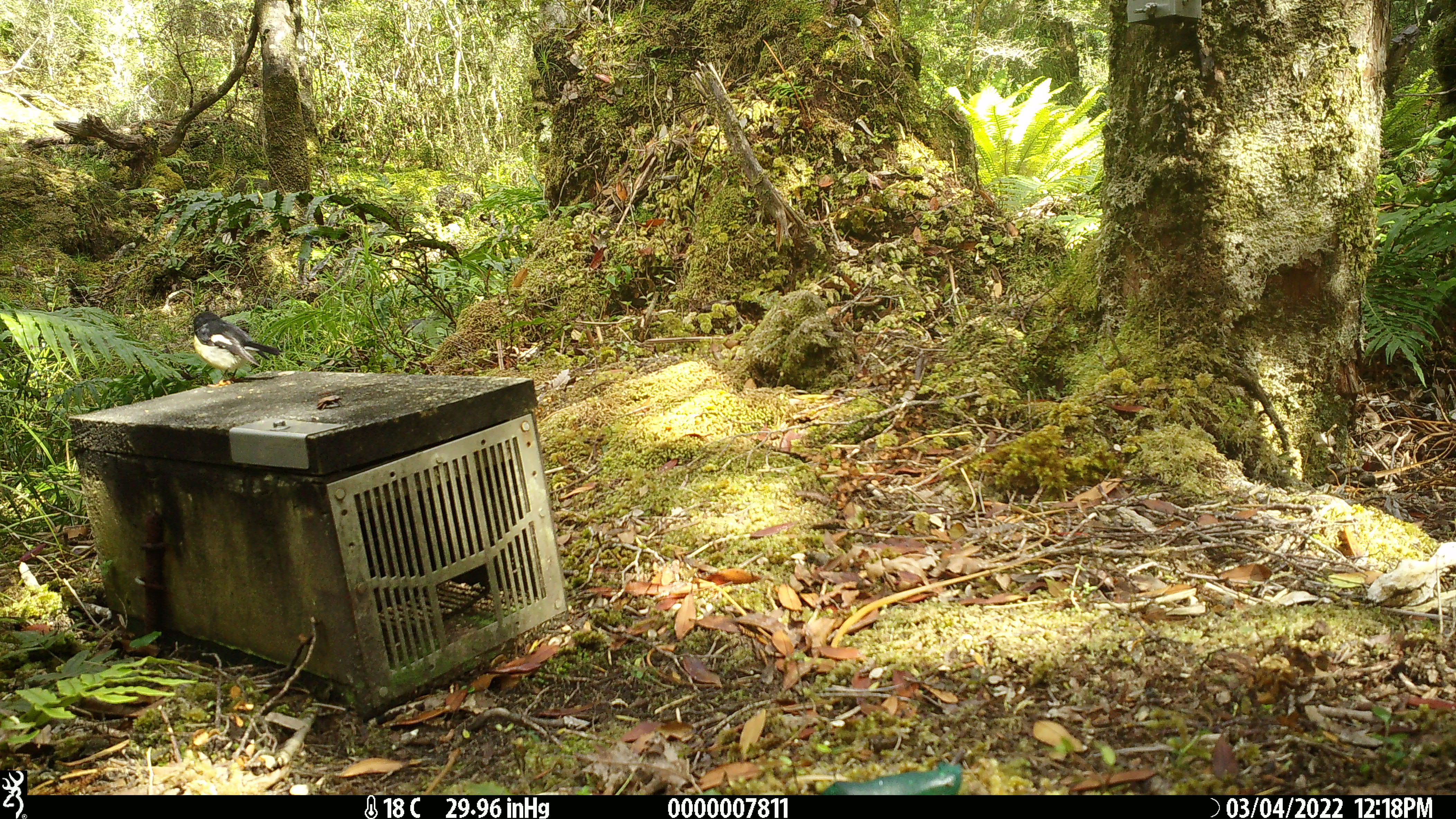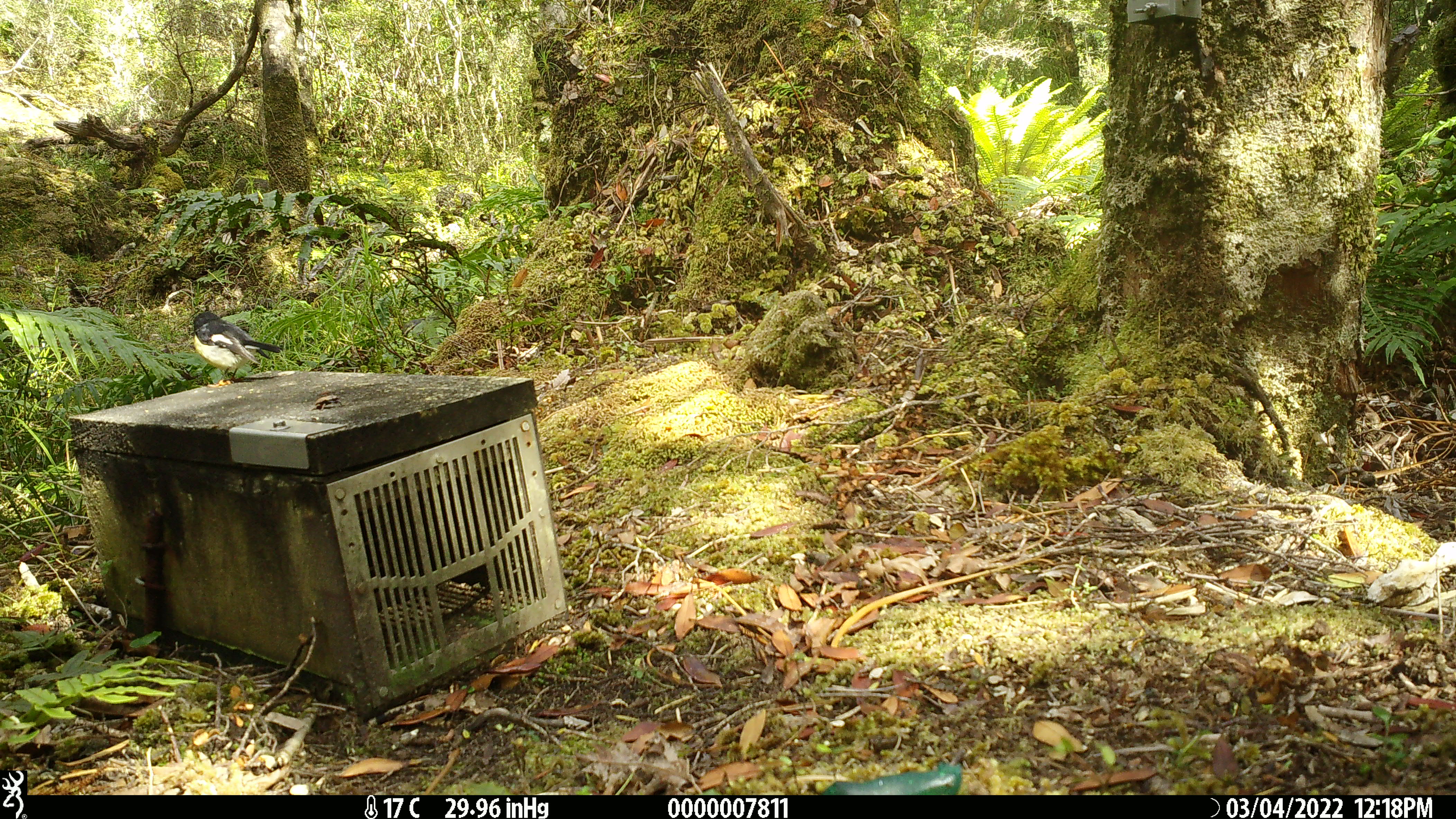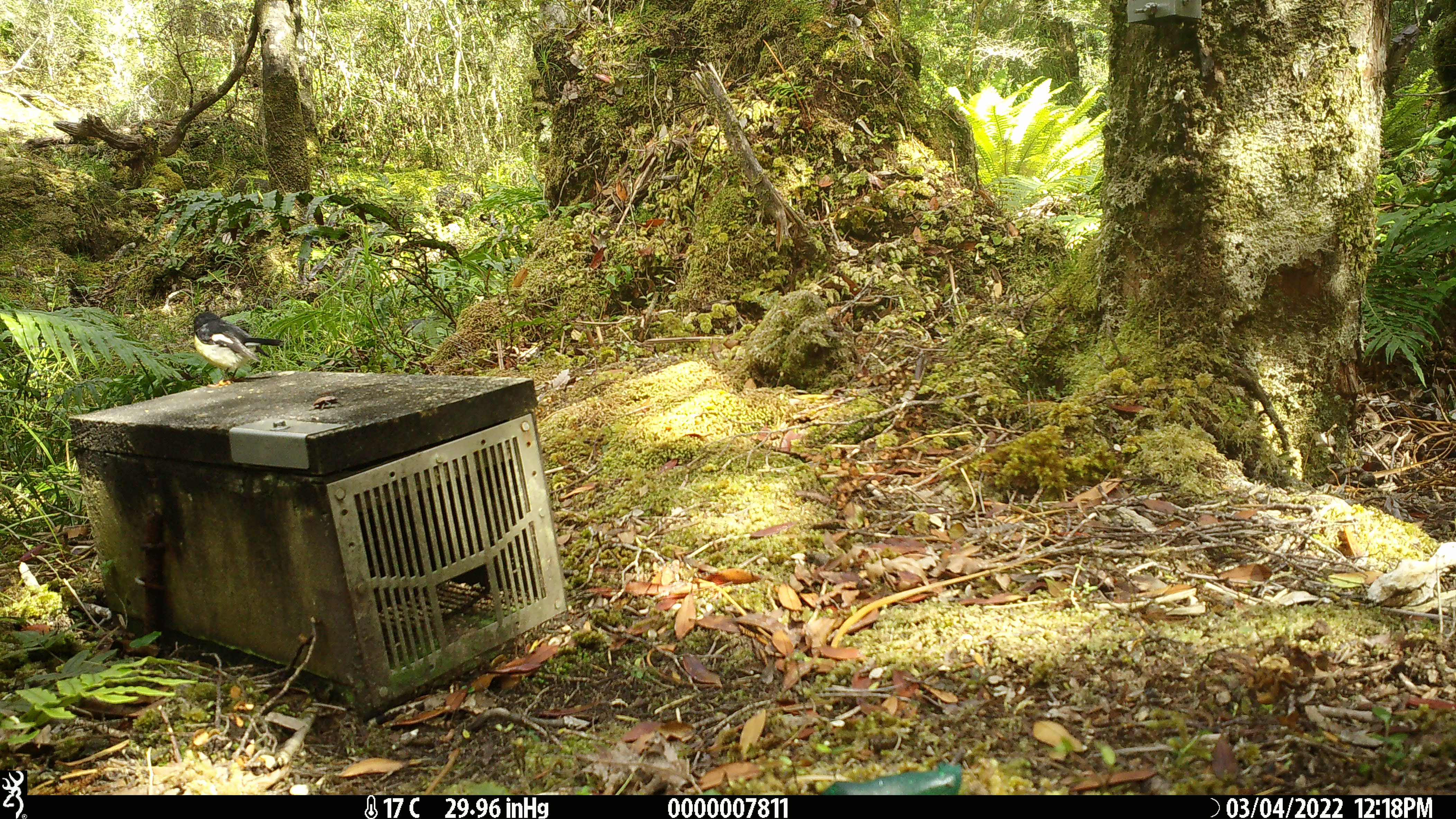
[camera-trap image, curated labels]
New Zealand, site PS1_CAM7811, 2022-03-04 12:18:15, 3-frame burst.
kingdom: Animalia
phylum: Chordata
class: Aves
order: Passeriformes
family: Petroicidae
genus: Petroica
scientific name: Petroica macrocephala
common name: tomtit